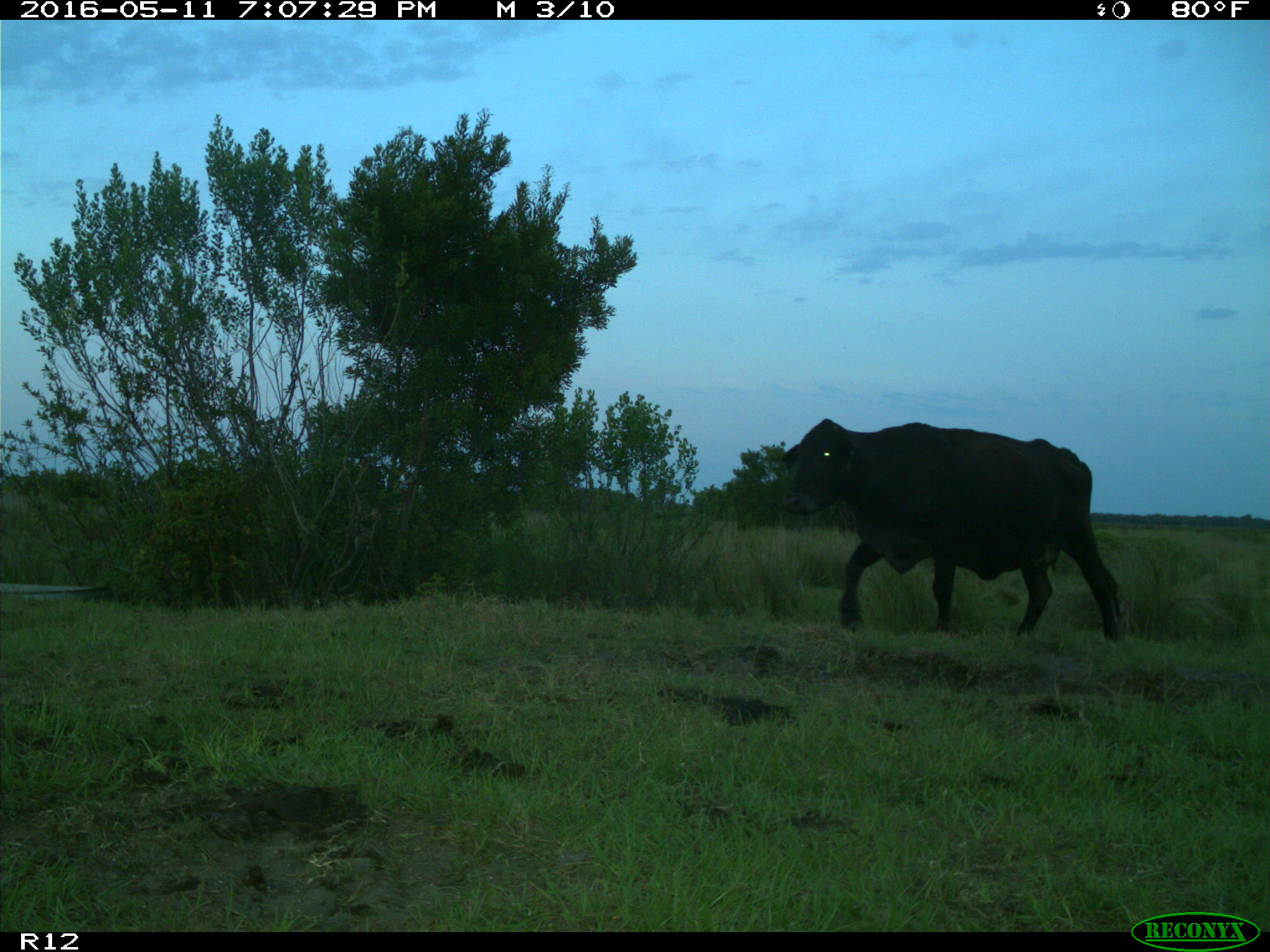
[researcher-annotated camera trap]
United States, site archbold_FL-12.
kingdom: Animalia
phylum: Chordata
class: Mammalia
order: Artiodactyla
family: Bovidae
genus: Bos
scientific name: Bos taurus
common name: domestic cow